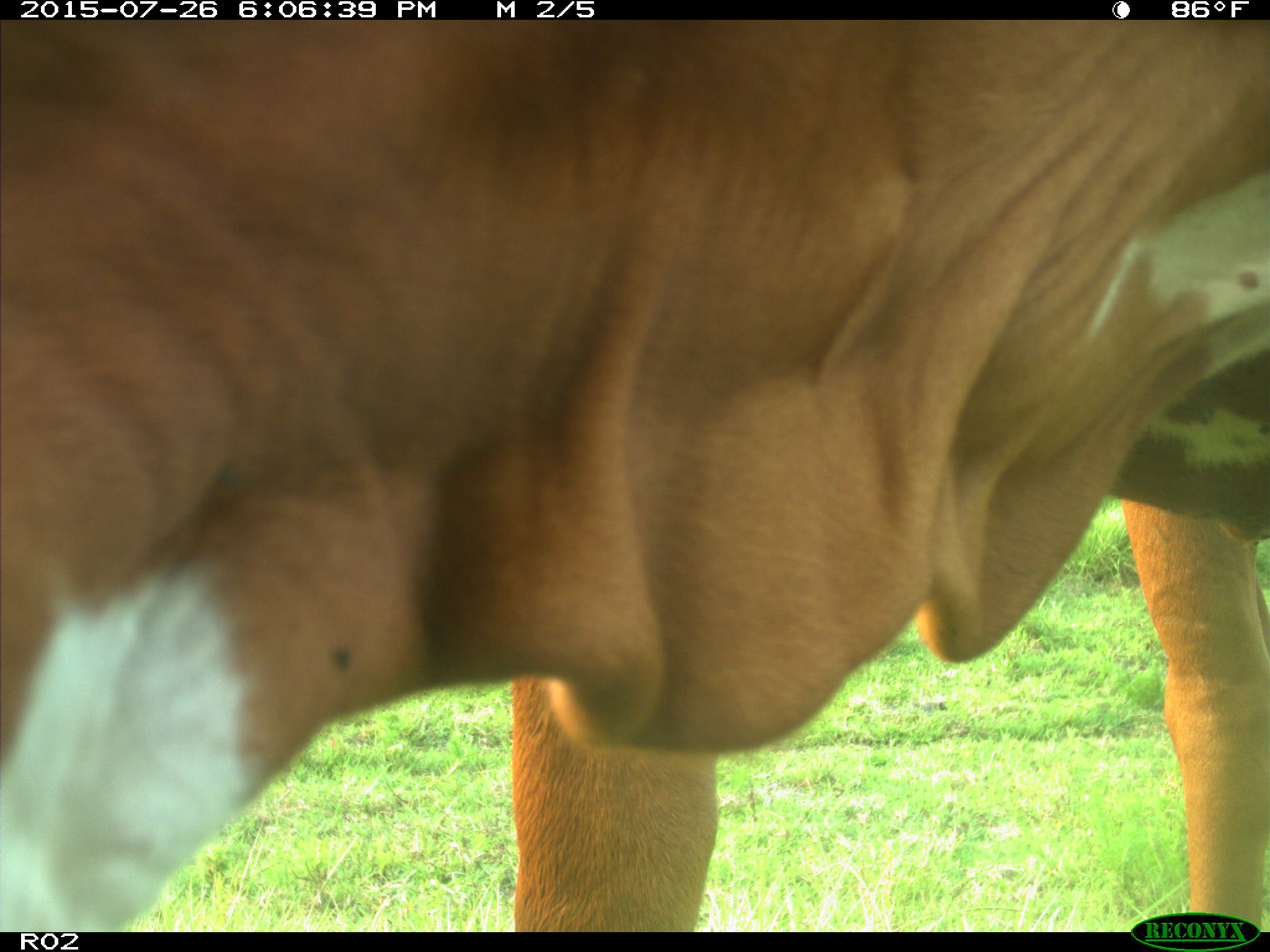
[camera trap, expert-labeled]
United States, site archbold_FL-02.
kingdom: Animalia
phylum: Chordata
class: Mammalia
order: Artiodactyla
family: Bovidae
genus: Bos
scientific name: Bos taurus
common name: domestic cow